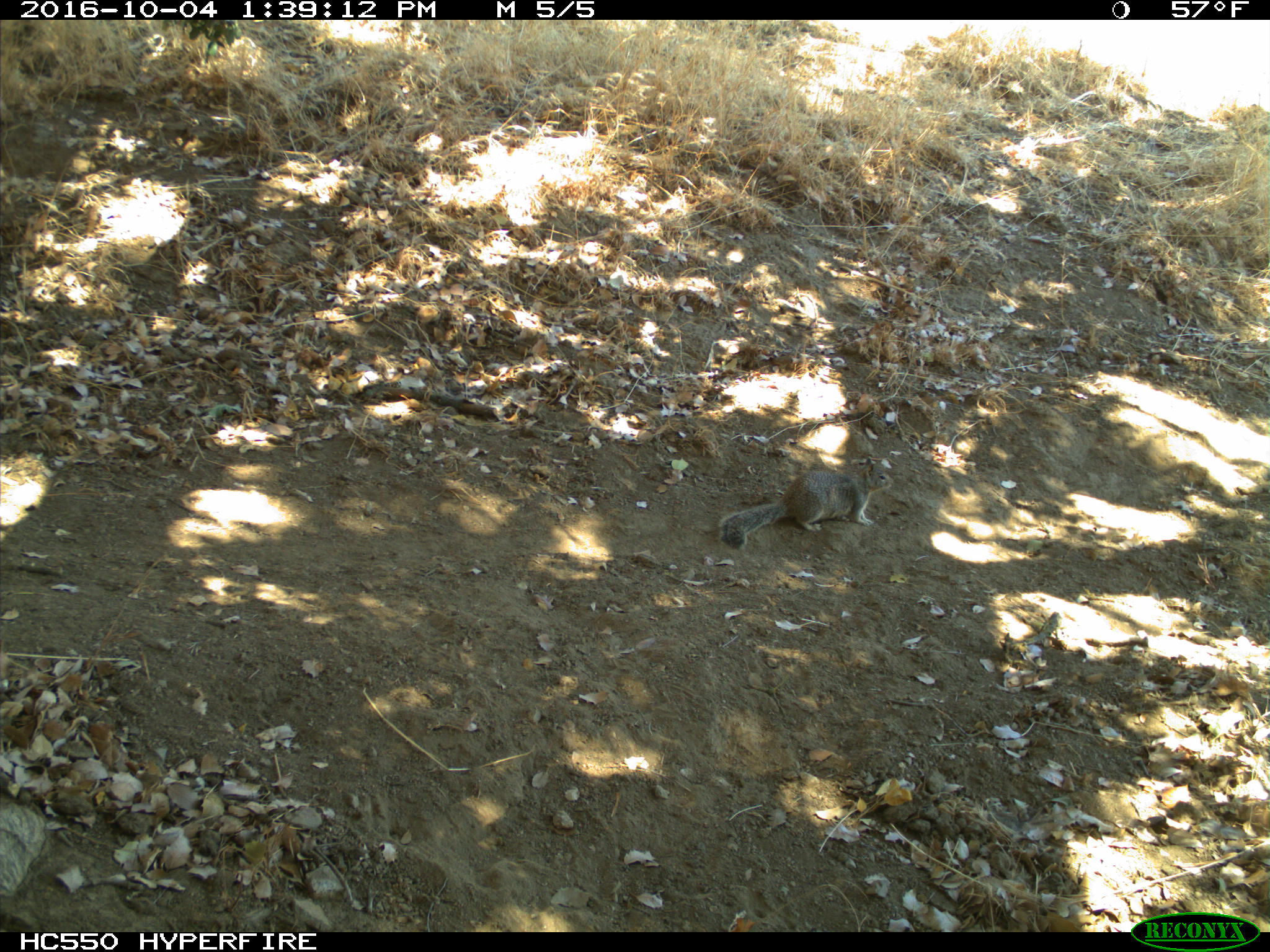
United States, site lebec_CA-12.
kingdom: Animalia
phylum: Chordata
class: Mammalia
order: Rodentia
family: Sciuridae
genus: Otospermophilus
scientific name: Otospermophilus beecheyi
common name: california ground squirrel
Otospermophilus beecheyi (california ground squirrel).